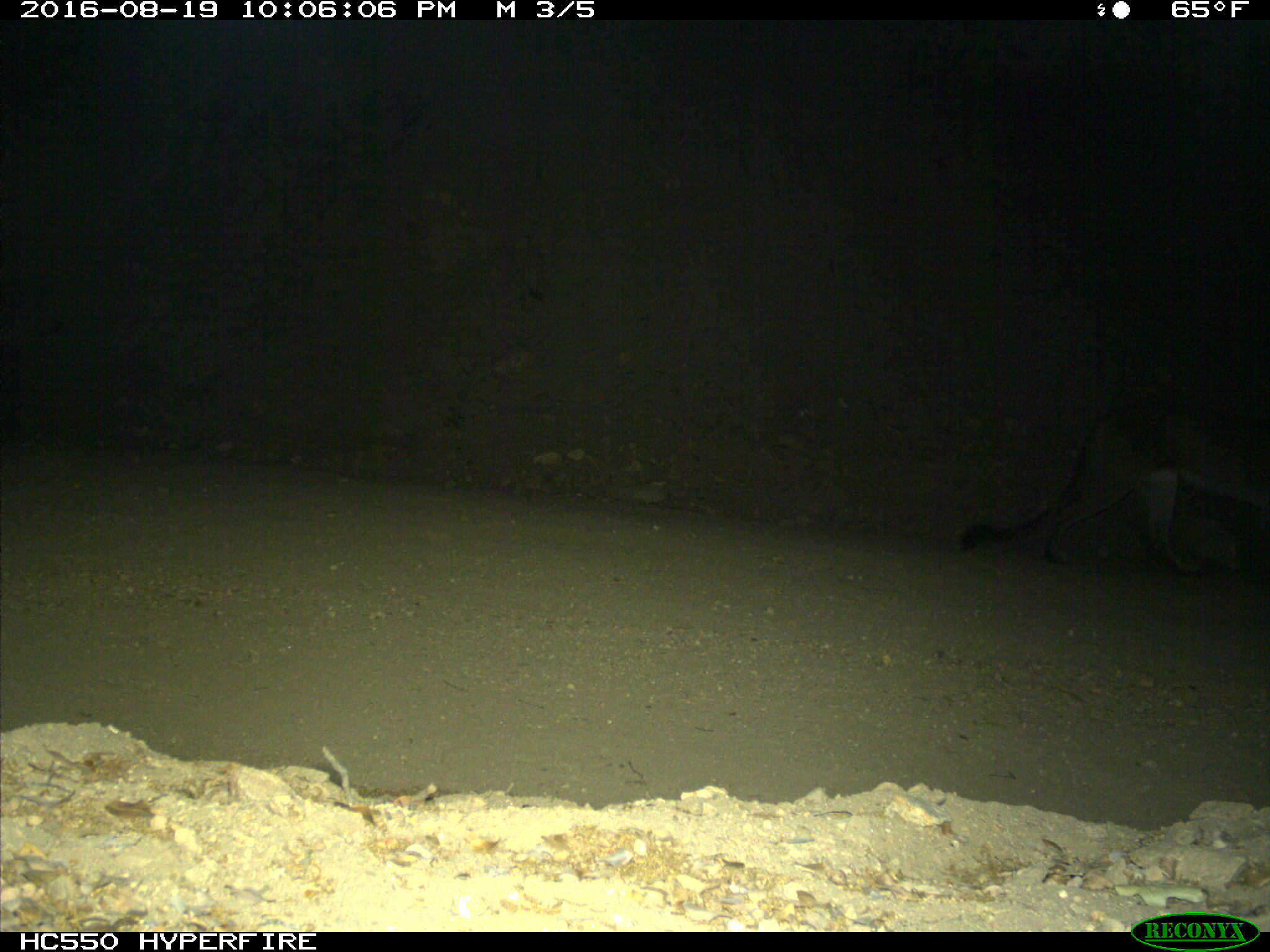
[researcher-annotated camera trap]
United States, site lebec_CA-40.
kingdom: Animalia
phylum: Chordata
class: Mammalia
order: Carnivora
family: Felidae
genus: Puma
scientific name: Puma concolor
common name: mountain lion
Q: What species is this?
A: Puma concolor (mountain lion).